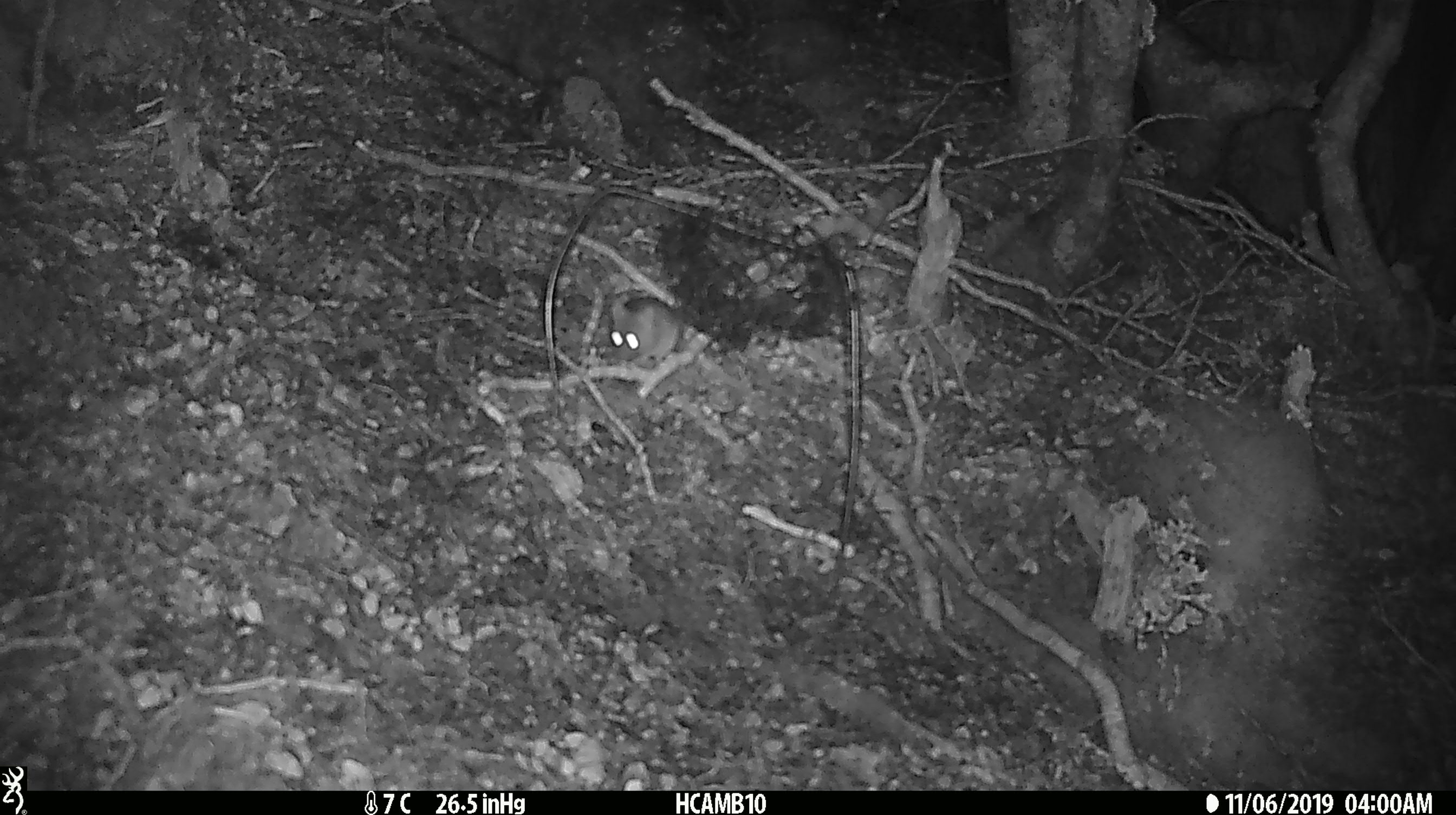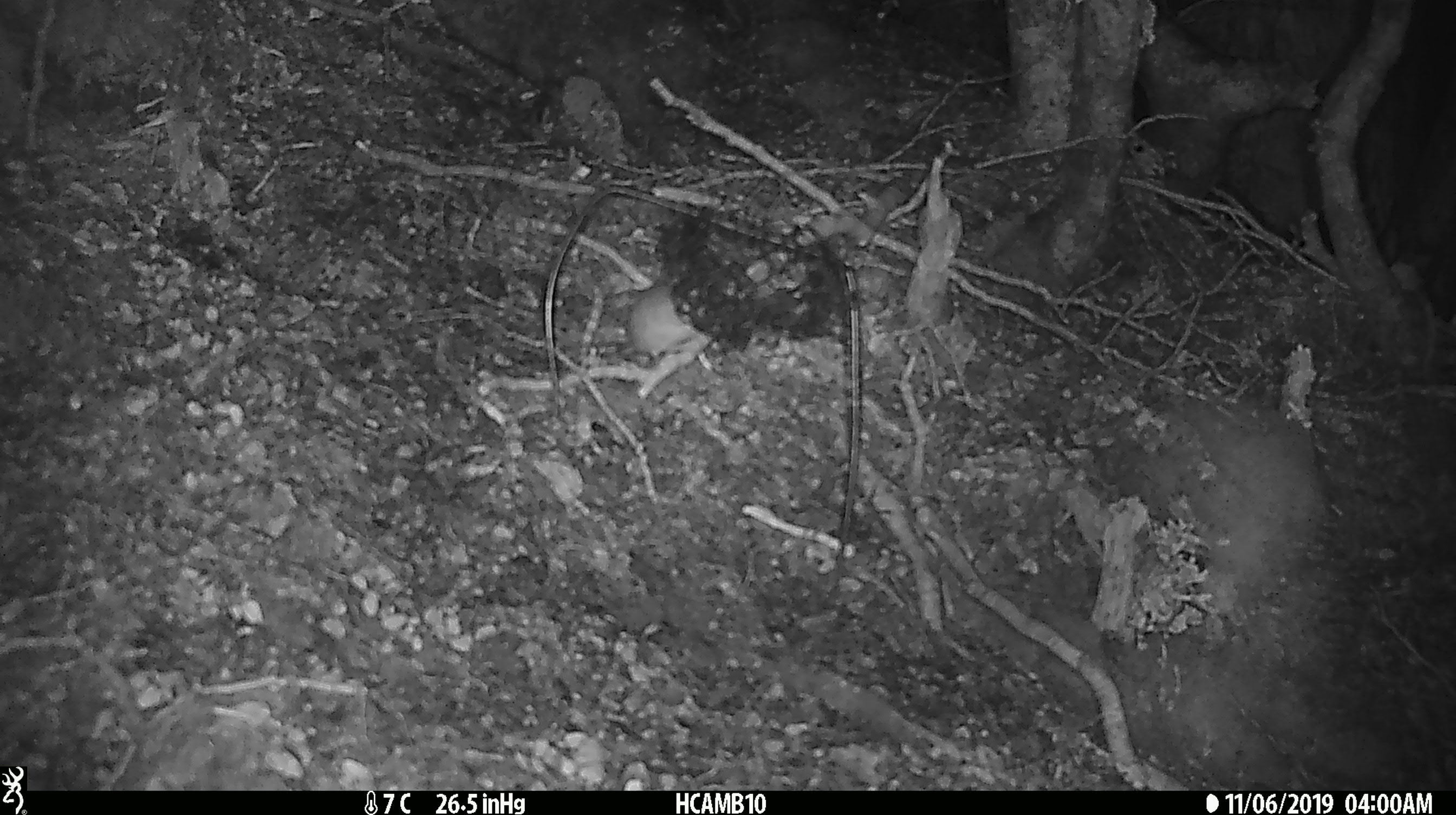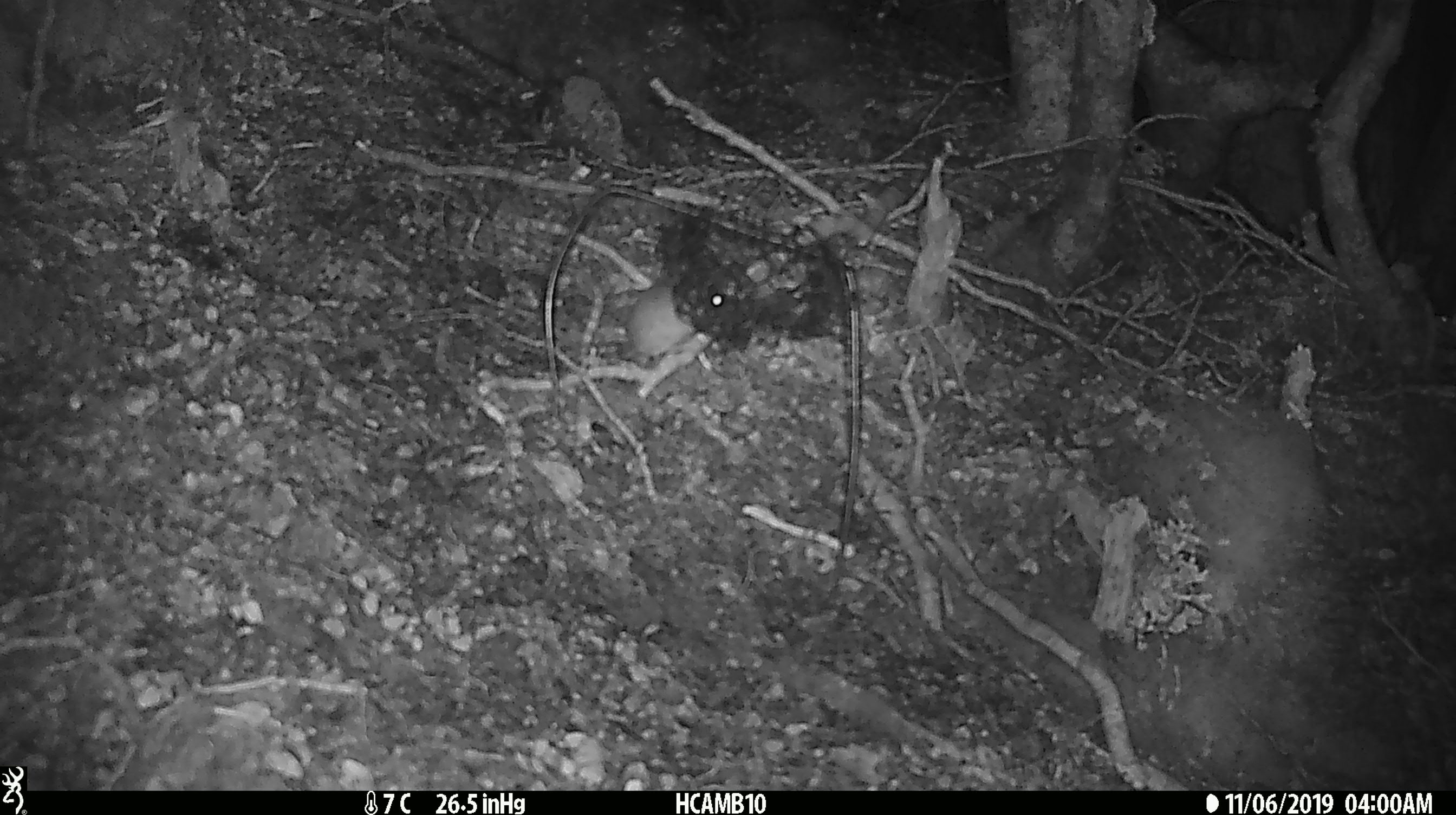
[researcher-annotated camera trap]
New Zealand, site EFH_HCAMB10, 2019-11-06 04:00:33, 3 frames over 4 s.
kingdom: Animalia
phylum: Chordata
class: Mammalia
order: Rodentia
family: Muridae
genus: Mus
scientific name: Mus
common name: mouse